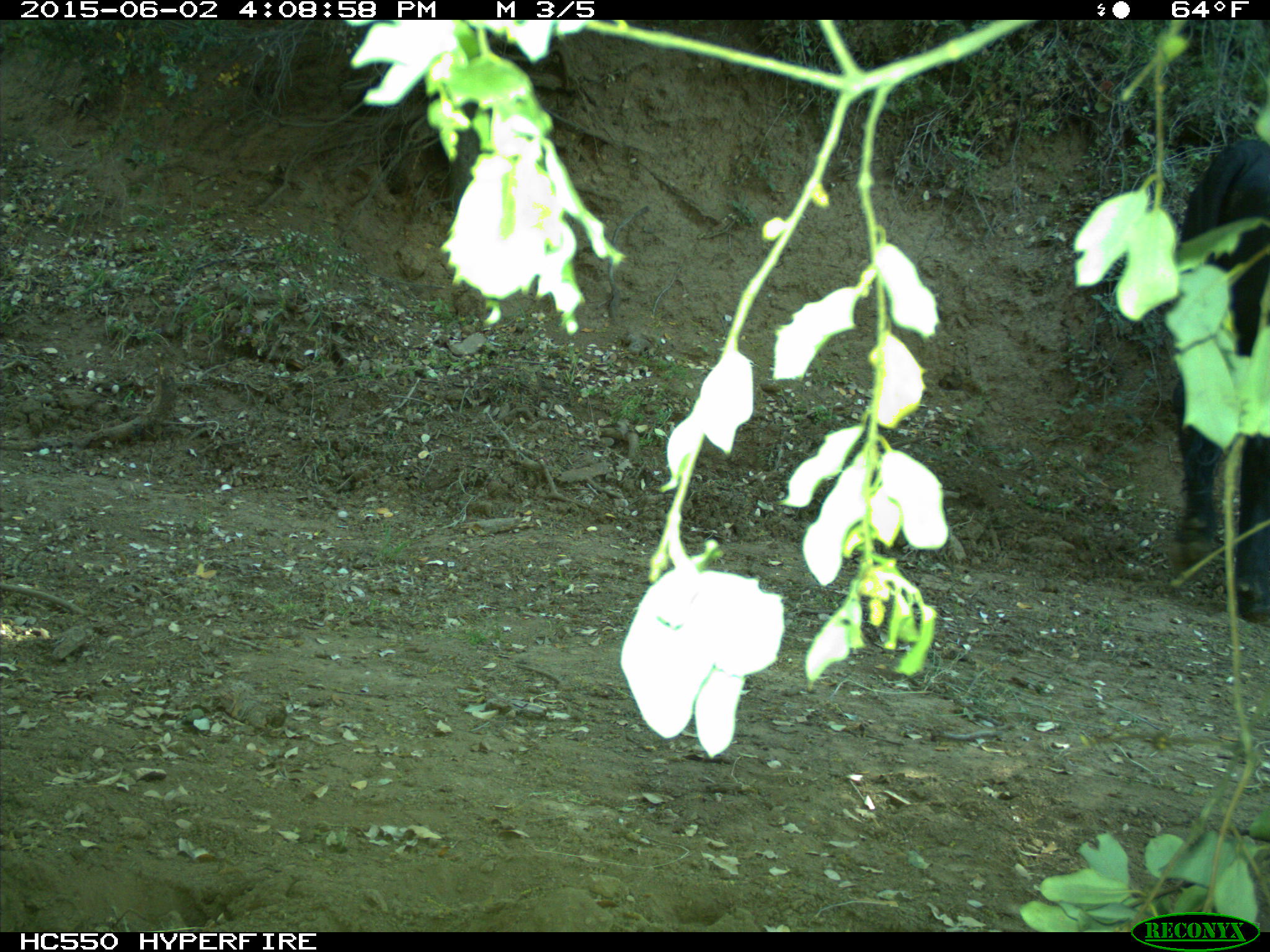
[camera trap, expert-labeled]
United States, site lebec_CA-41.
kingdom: Animalia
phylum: Chordata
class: Mammalia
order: Artiodactyla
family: Bovidae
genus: Bos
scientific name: Bos taurus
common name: domestic cow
Bos taurus (domestic cow).